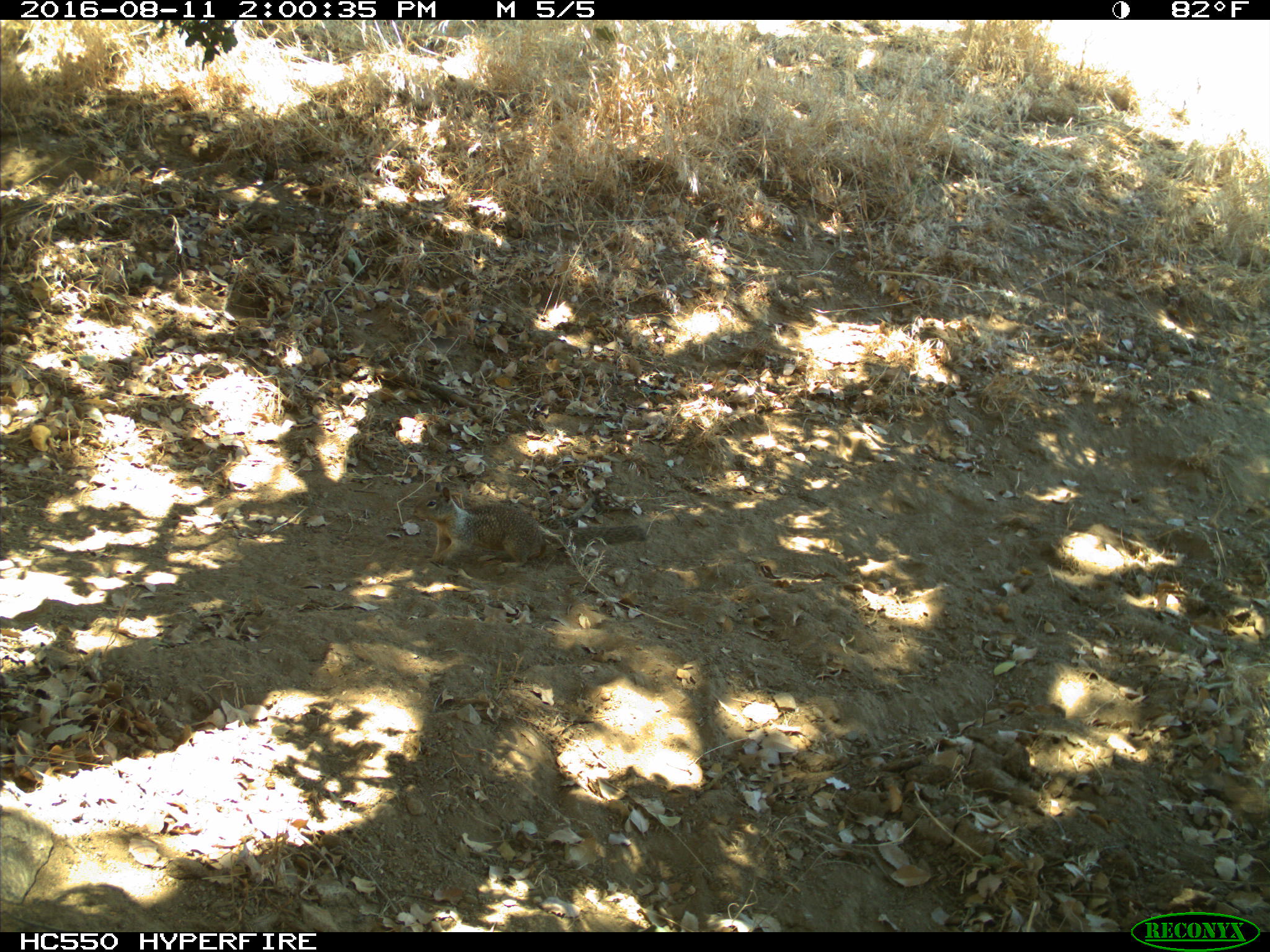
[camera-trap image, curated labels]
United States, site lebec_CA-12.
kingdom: Animalia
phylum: Chordata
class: Mammalia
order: Rodentia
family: Sciuridae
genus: Otospermophilus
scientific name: Otospermophilus beecheyi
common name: california ground squirrel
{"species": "Otospermophilus beecheyi (california ground squirrel)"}